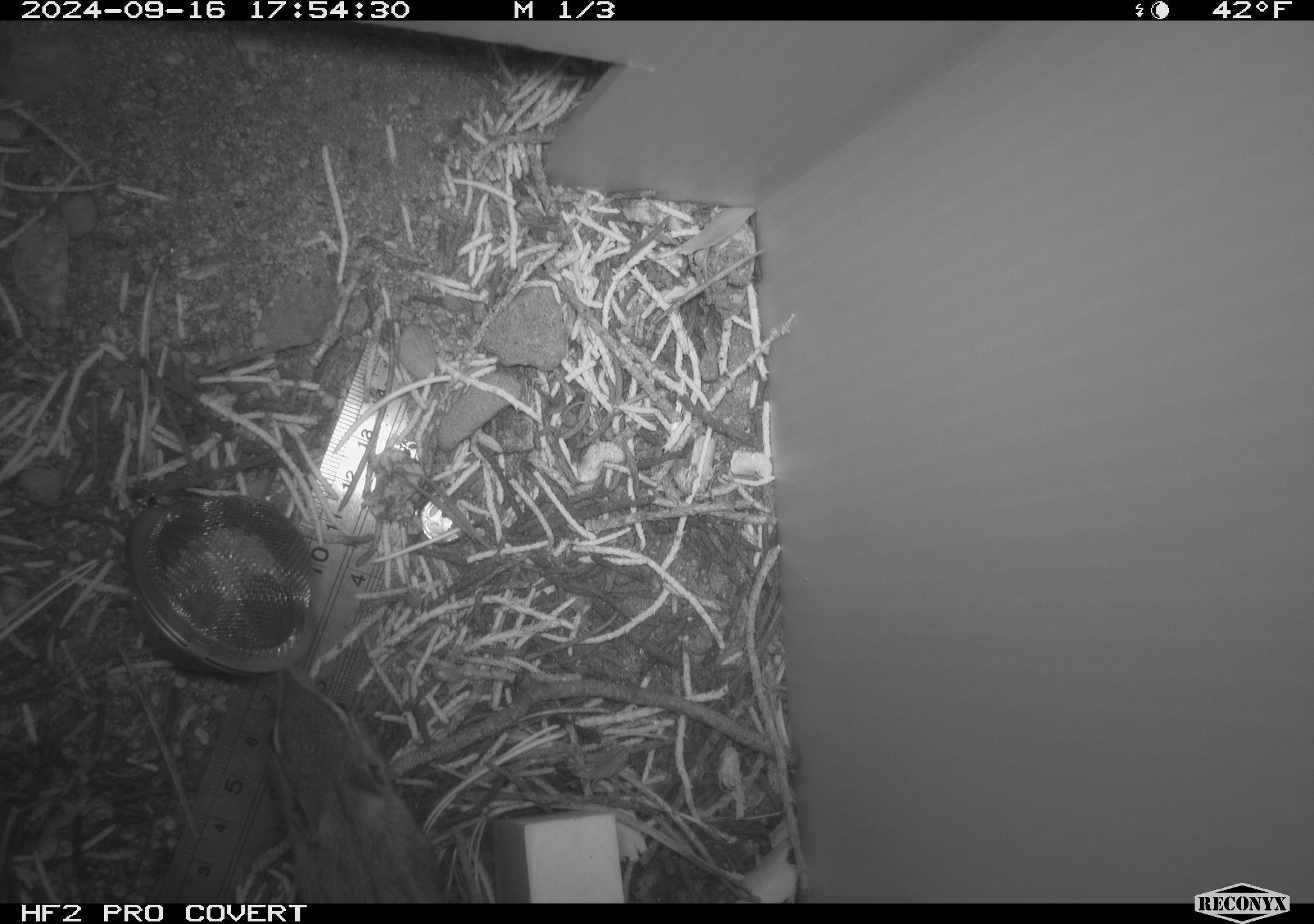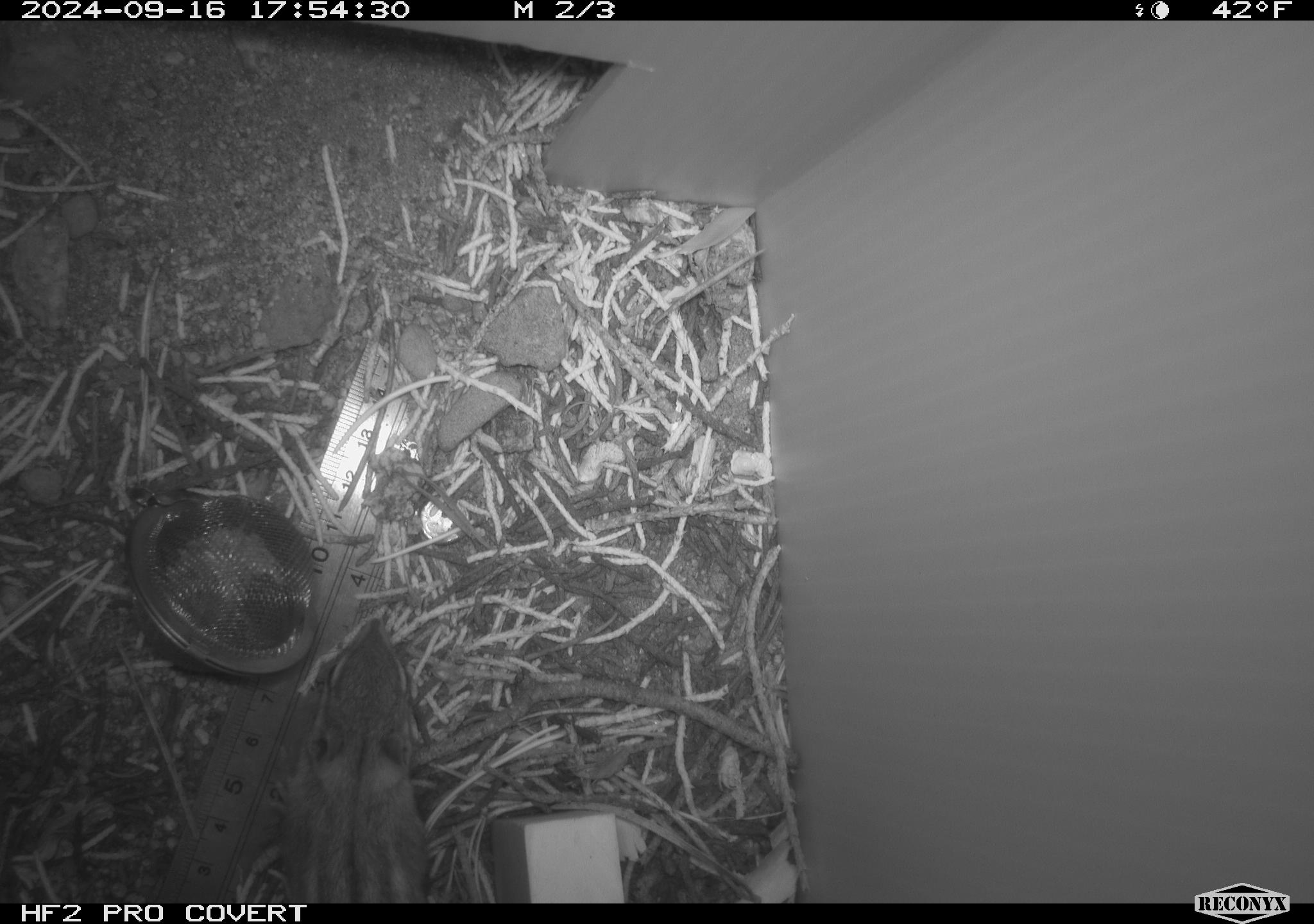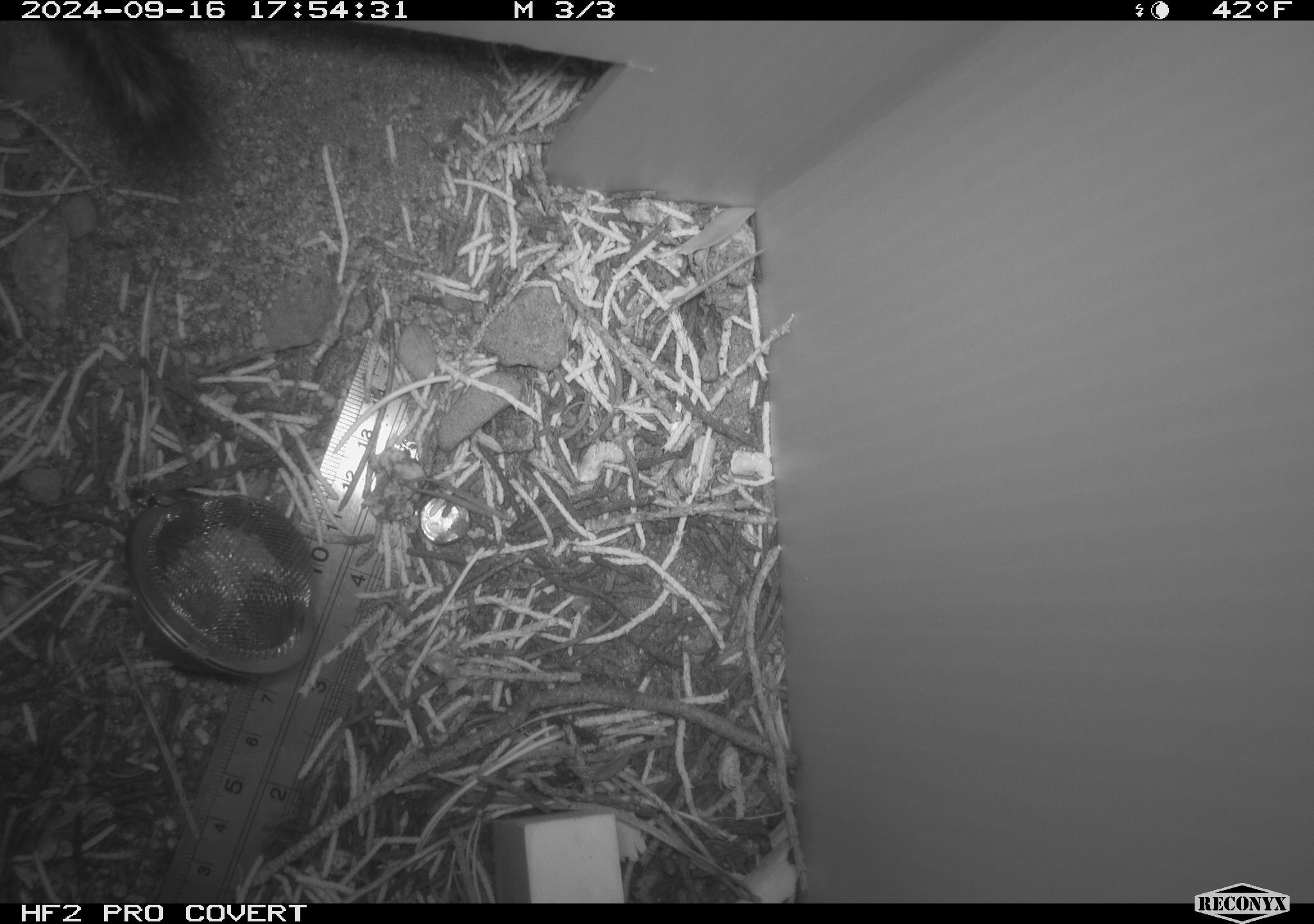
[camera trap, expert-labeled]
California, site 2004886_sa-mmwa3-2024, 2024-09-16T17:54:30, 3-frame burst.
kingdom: Animalia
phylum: Chordata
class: Mammalia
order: Rodentia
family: Sciuridae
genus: Neotamias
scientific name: Neotamias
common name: western chipmunks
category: neotamias species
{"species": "neotamias species (western chipmunks) (Neotamias)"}